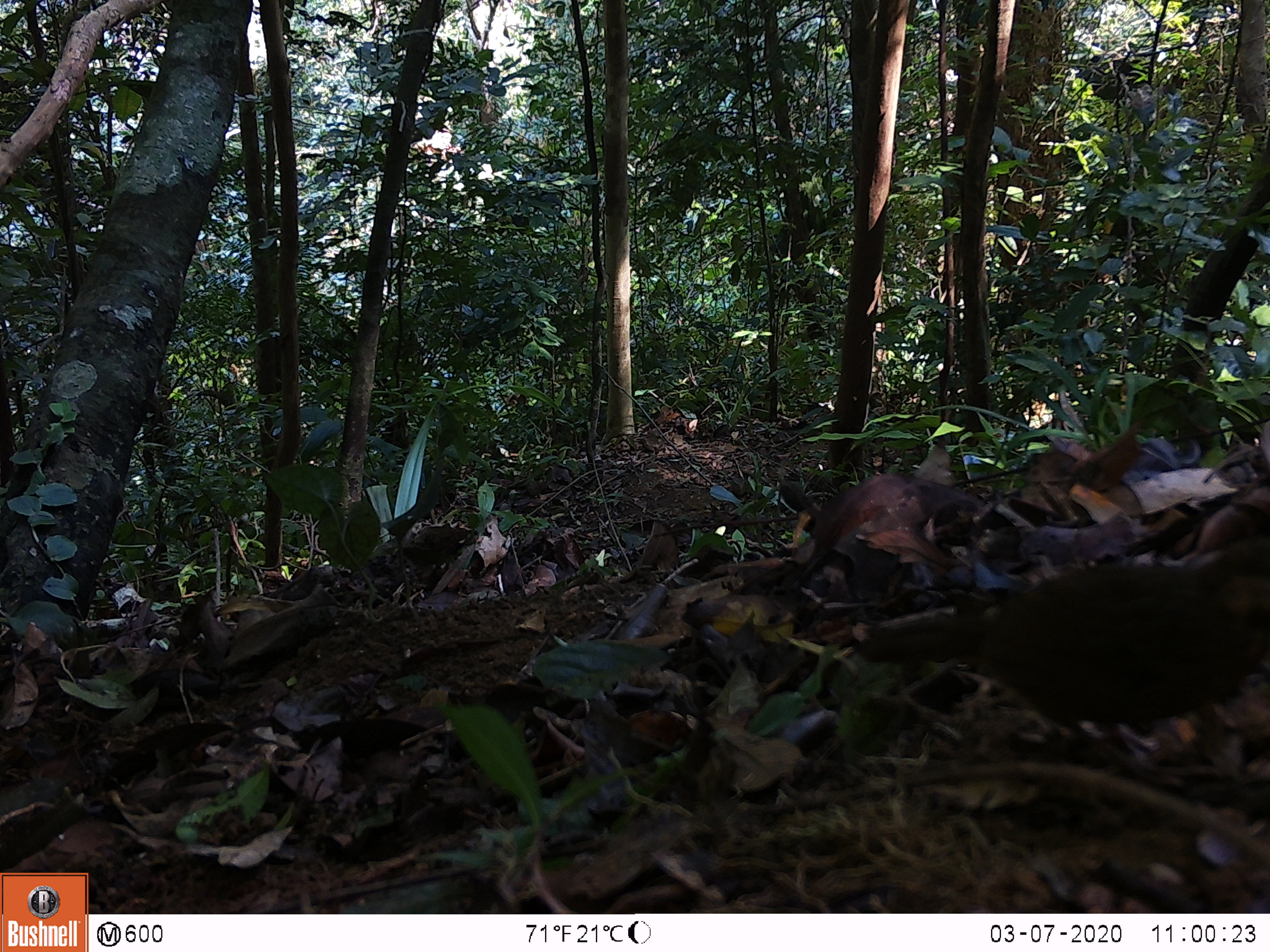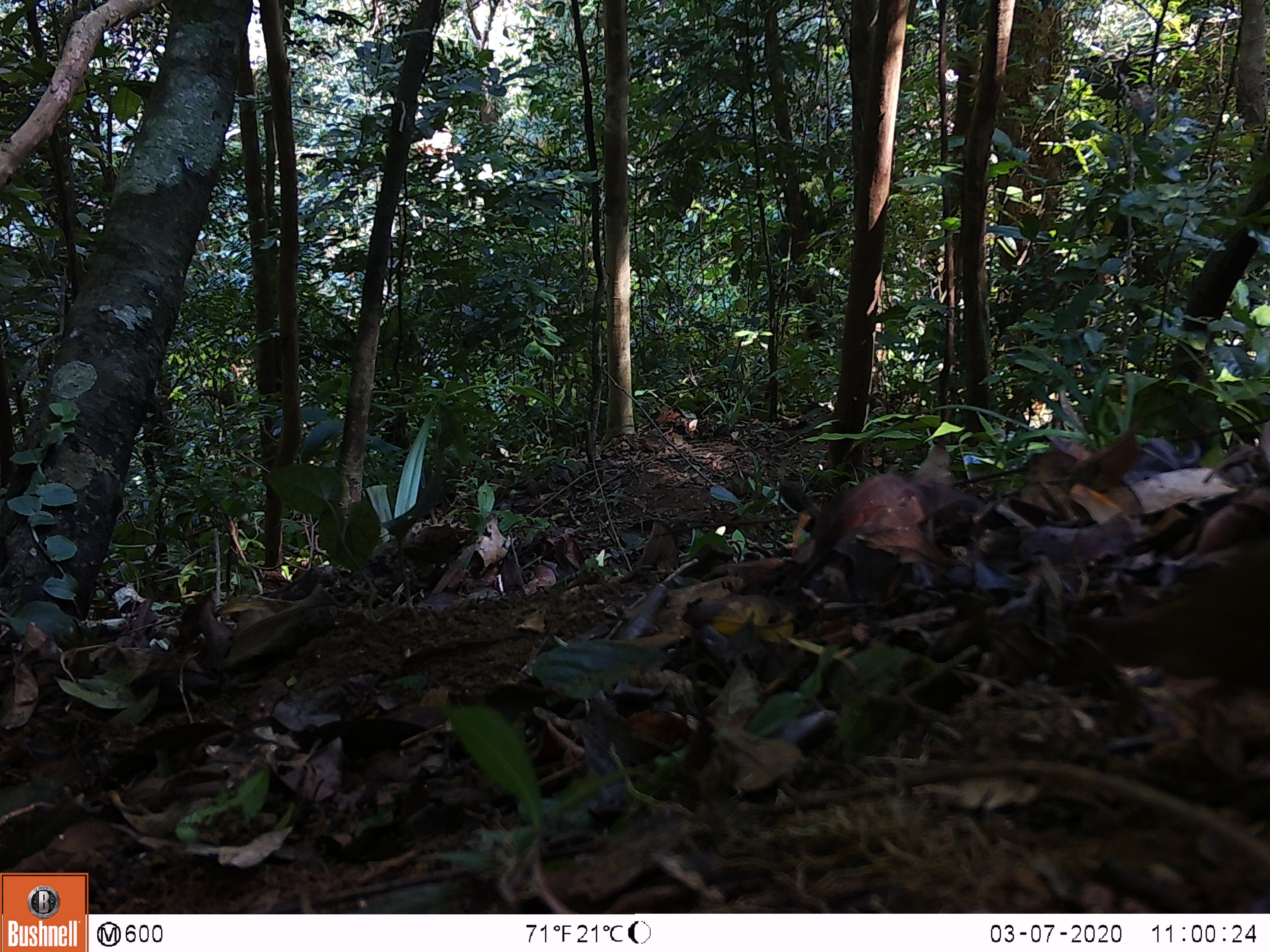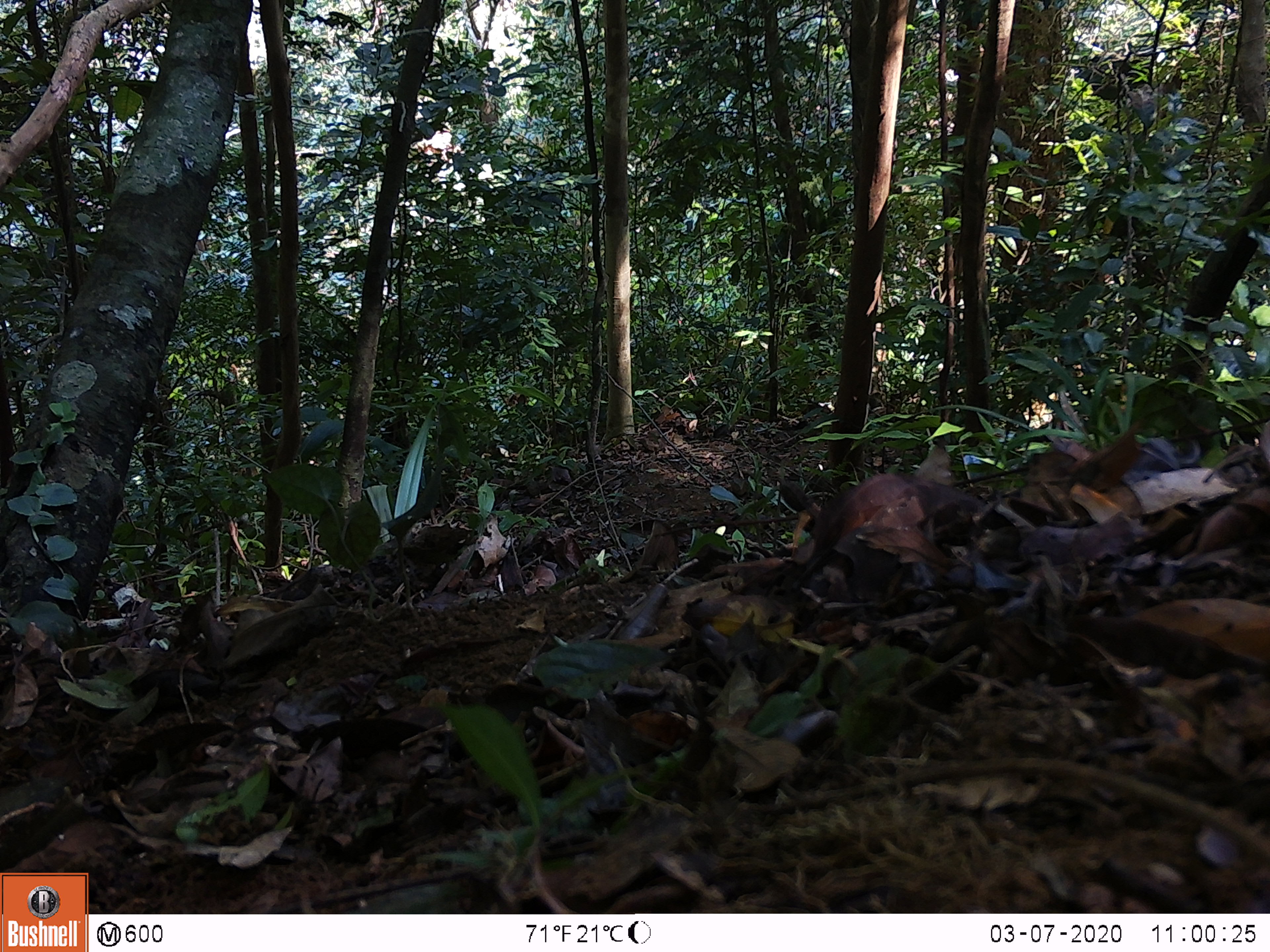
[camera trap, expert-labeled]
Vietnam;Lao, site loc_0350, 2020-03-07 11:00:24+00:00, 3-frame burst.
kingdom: Animalia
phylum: Chordata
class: Aves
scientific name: Aves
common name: bird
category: unidentified bird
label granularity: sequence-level